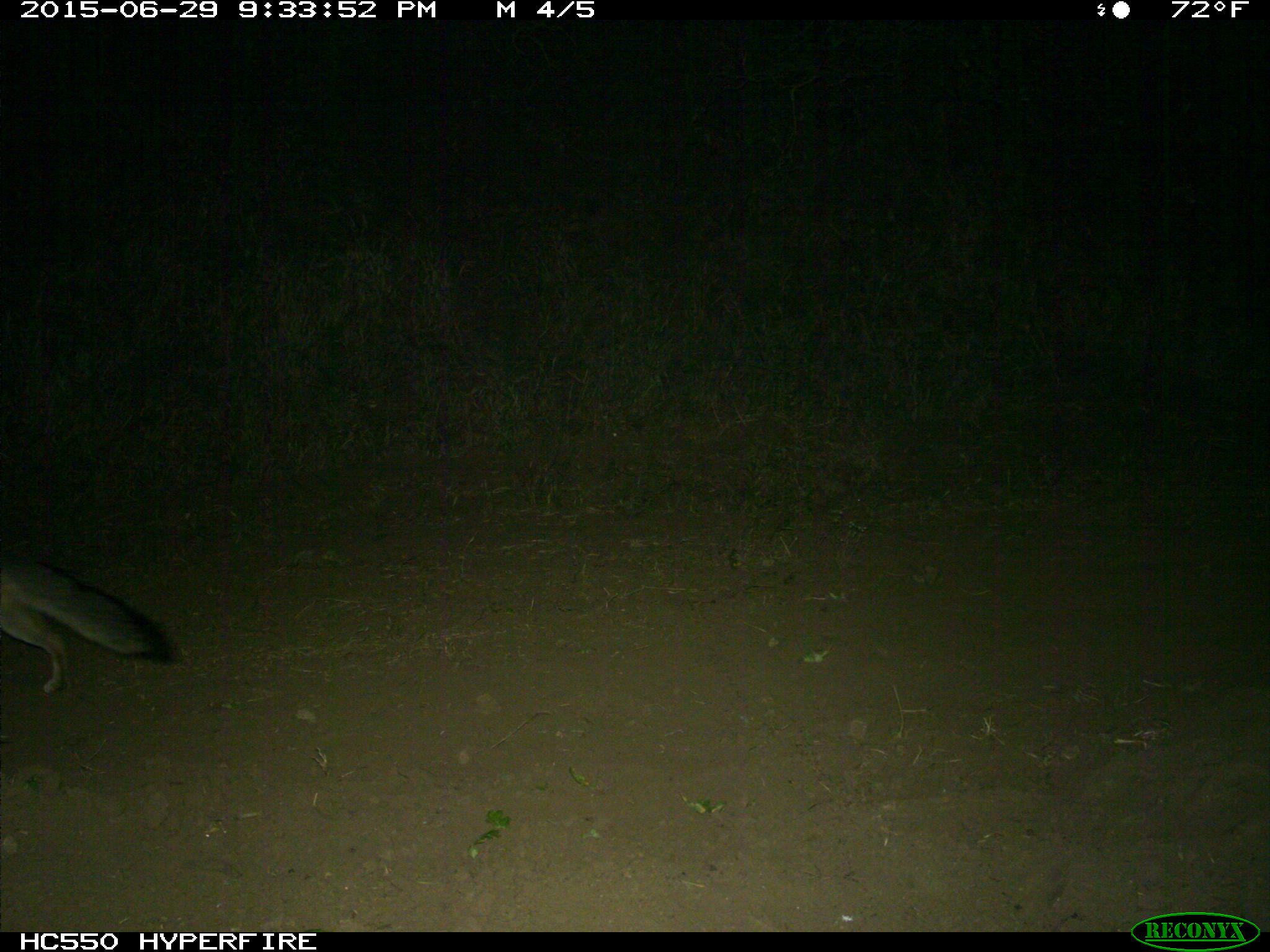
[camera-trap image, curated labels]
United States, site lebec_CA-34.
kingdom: Animalia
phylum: Chordata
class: Mammalia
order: Carnivora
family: Canidae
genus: Urocyon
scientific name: Urocyon cinereoargenteus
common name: gray fox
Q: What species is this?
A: Urocyon cinereoargenteus (gray fox).